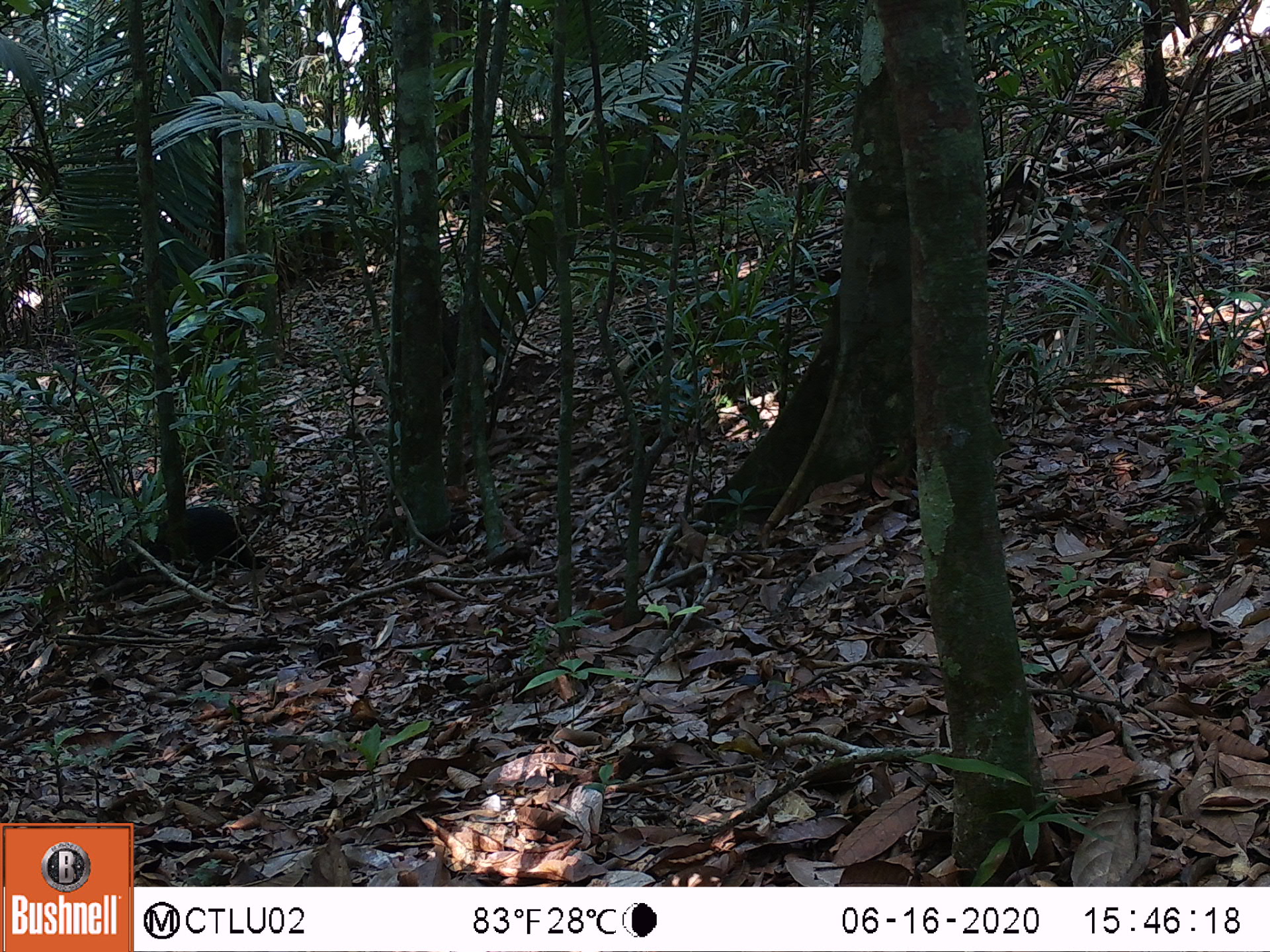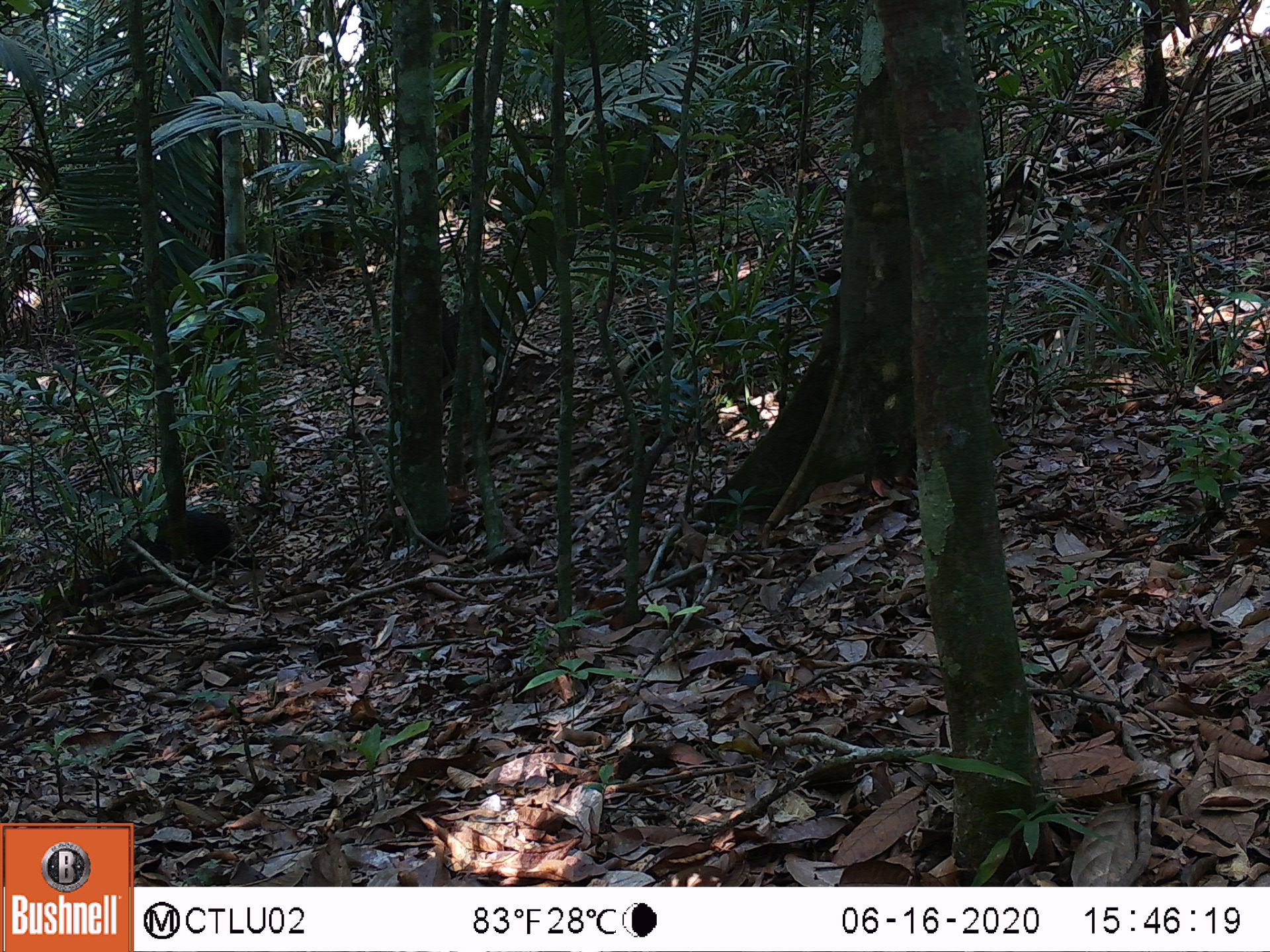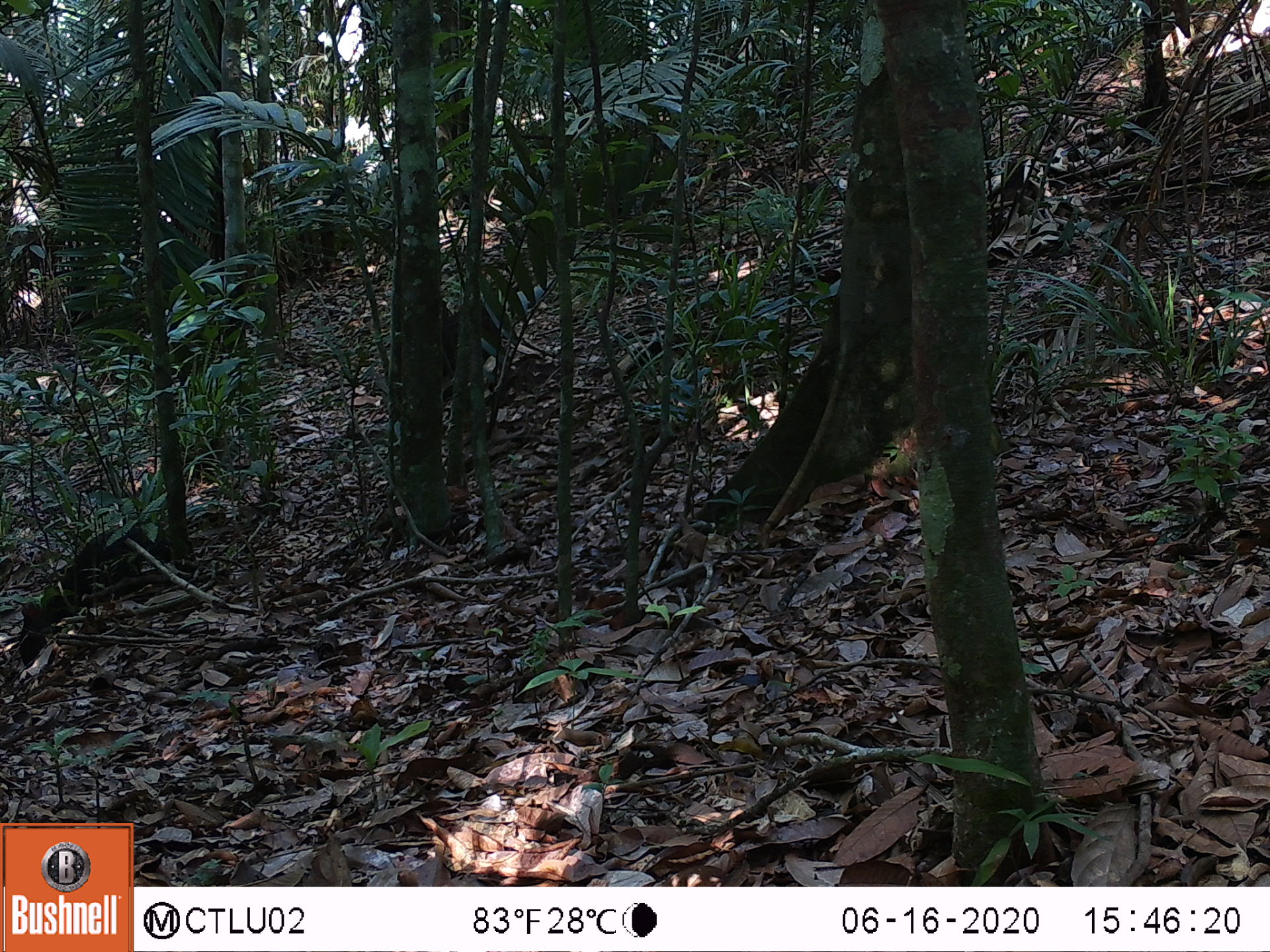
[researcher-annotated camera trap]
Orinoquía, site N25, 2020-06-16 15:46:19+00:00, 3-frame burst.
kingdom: Animalia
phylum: Chordata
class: Mammalia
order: Rodentia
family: Dasyproctidae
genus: Dasyprocta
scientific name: Dasyprocta fuliginosa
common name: black agouti